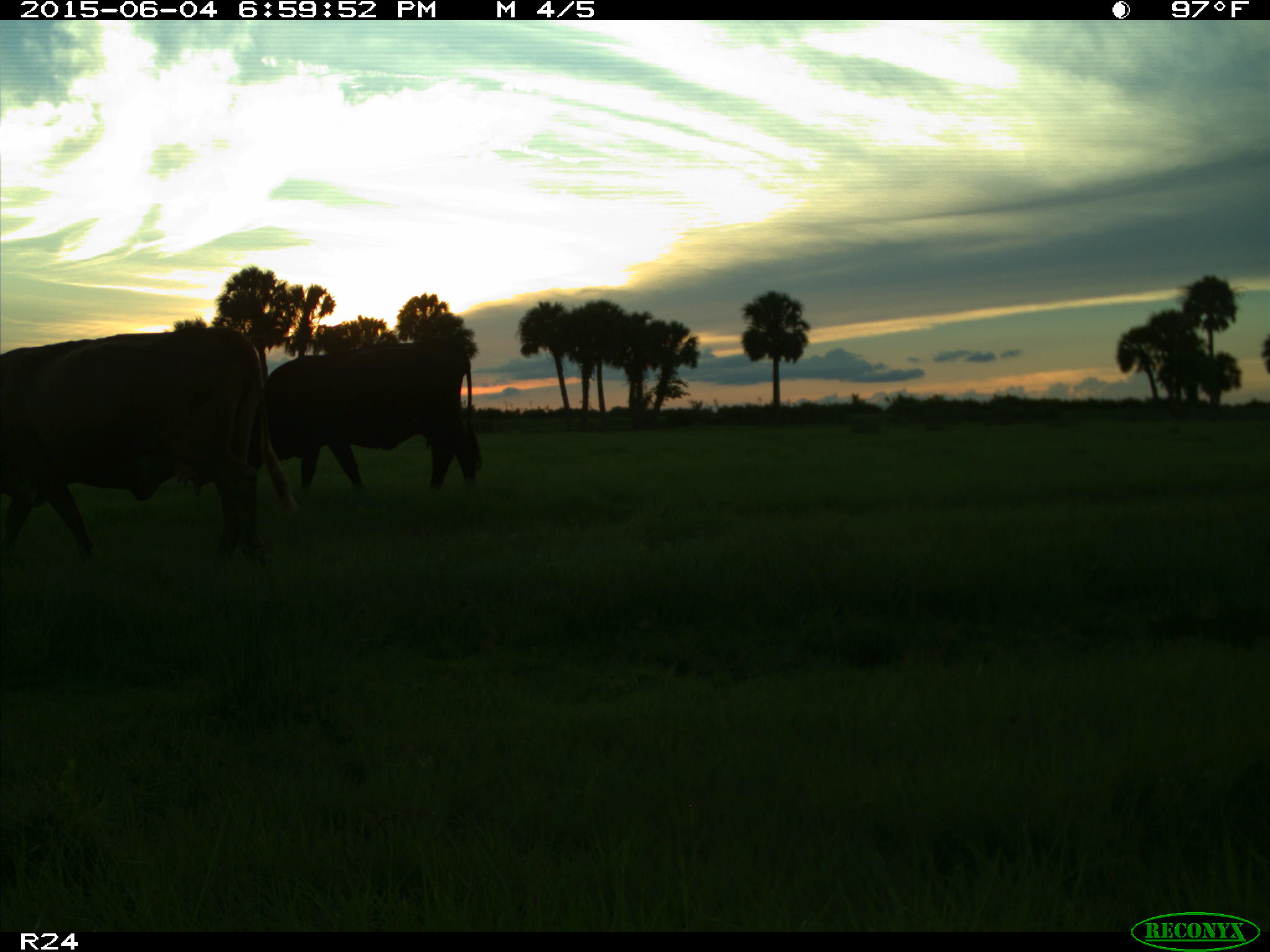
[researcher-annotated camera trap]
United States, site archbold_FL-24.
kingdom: Animalia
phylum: Chordata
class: Mammalia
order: Artiodactyla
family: Bovidae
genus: Bos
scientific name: Bos taurus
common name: domestic cow